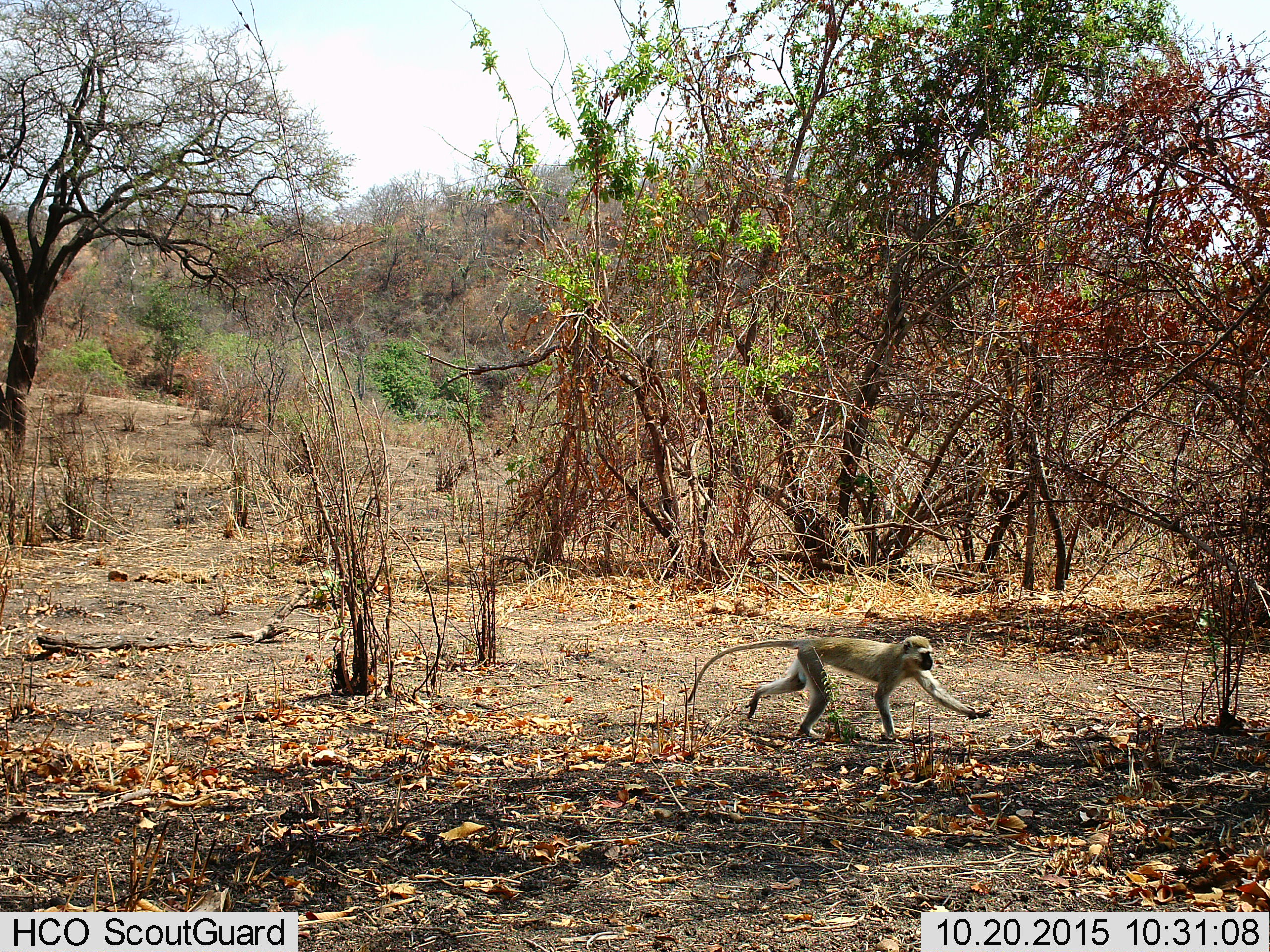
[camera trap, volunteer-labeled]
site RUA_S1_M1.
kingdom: Animalia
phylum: Chordata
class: Mammalia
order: Primates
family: Cercopithecidae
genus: Chlorocebus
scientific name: Chlorocebus pygerythrus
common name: vervet monkey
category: monkeyvervet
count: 1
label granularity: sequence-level